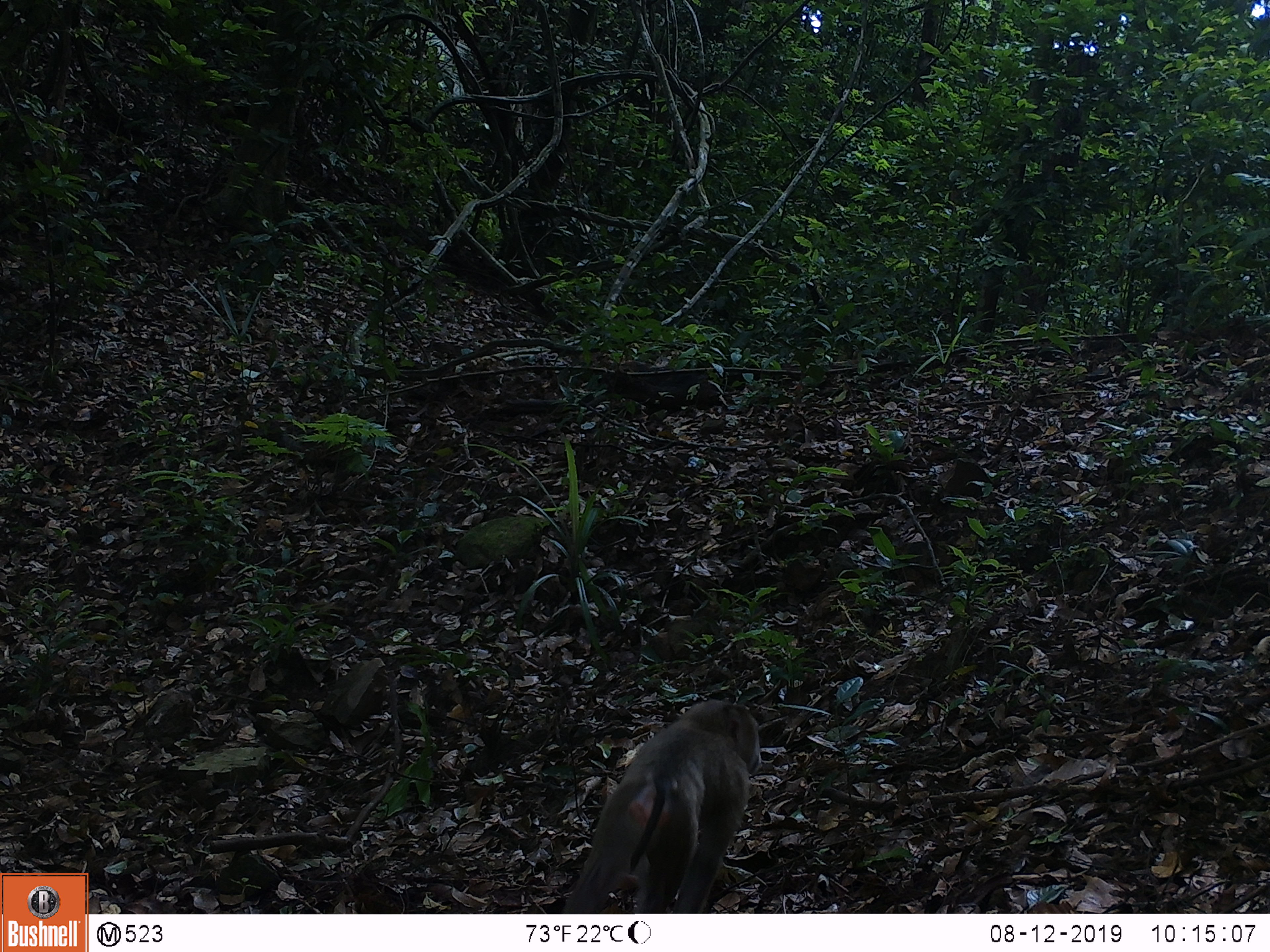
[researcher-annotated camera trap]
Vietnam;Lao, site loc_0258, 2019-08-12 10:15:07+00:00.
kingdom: Animalia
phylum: Chordata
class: Mammalia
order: Primates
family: Cercopithecidae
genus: Macaca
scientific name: Macaca nemestrina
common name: pig-tailed macaque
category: pig tailed macaque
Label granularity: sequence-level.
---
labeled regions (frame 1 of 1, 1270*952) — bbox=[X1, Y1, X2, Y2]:
pig tailed macaque: bbox=[561, 699, 762, 914]